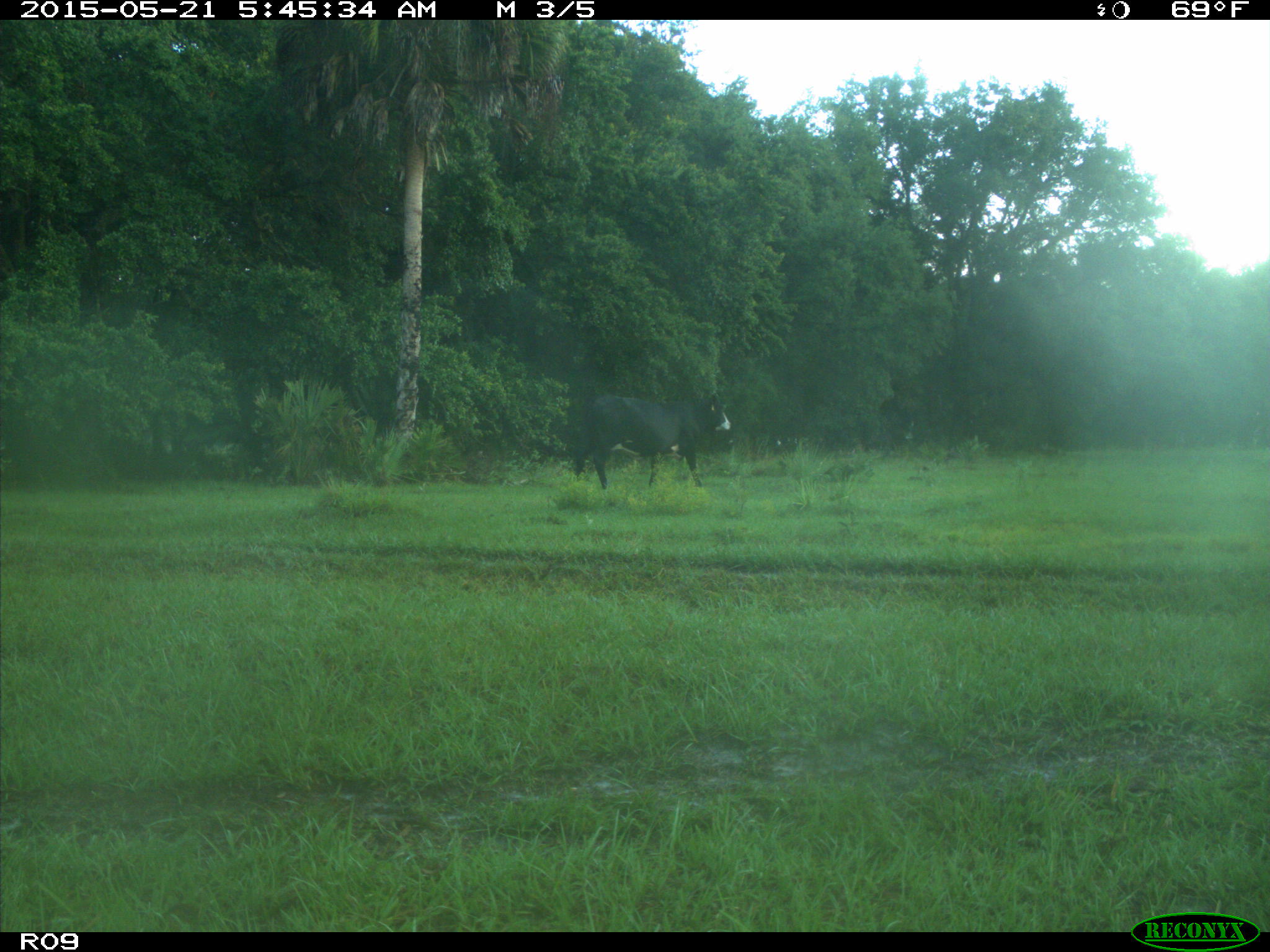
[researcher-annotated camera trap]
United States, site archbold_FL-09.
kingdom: Animalia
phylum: Chordata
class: Mammalia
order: Artiodactyla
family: Bovidae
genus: Bos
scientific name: Bos taurus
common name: domestic cow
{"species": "Bos taurus (domestic cow)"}